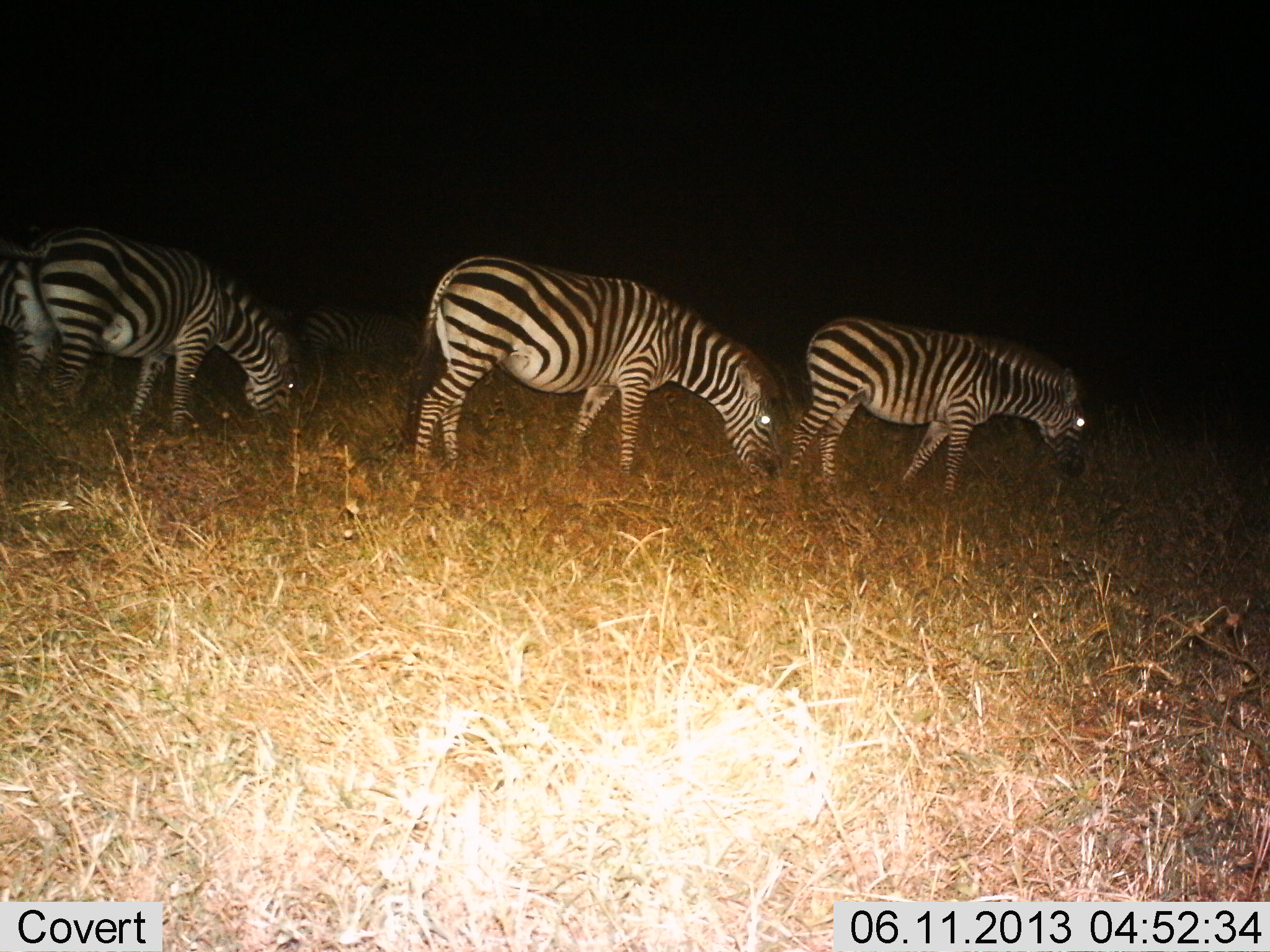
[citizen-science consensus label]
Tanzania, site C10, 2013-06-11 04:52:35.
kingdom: Animalia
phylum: Chordata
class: Mammalia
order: Perissodactyla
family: Equidae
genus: Equus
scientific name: Equus quagga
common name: plains zebra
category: zebra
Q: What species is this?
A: Zebra (plains zebra) (Equus quagga).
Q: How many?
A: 4.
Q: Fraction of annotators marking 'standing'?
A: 41%.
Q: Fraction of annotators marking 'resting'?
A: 0%.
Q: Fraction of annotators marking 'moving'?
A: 6%.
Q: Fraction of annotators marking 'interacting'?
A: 0%.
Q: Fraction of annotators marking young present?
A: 6%.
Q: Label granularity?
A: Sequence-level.